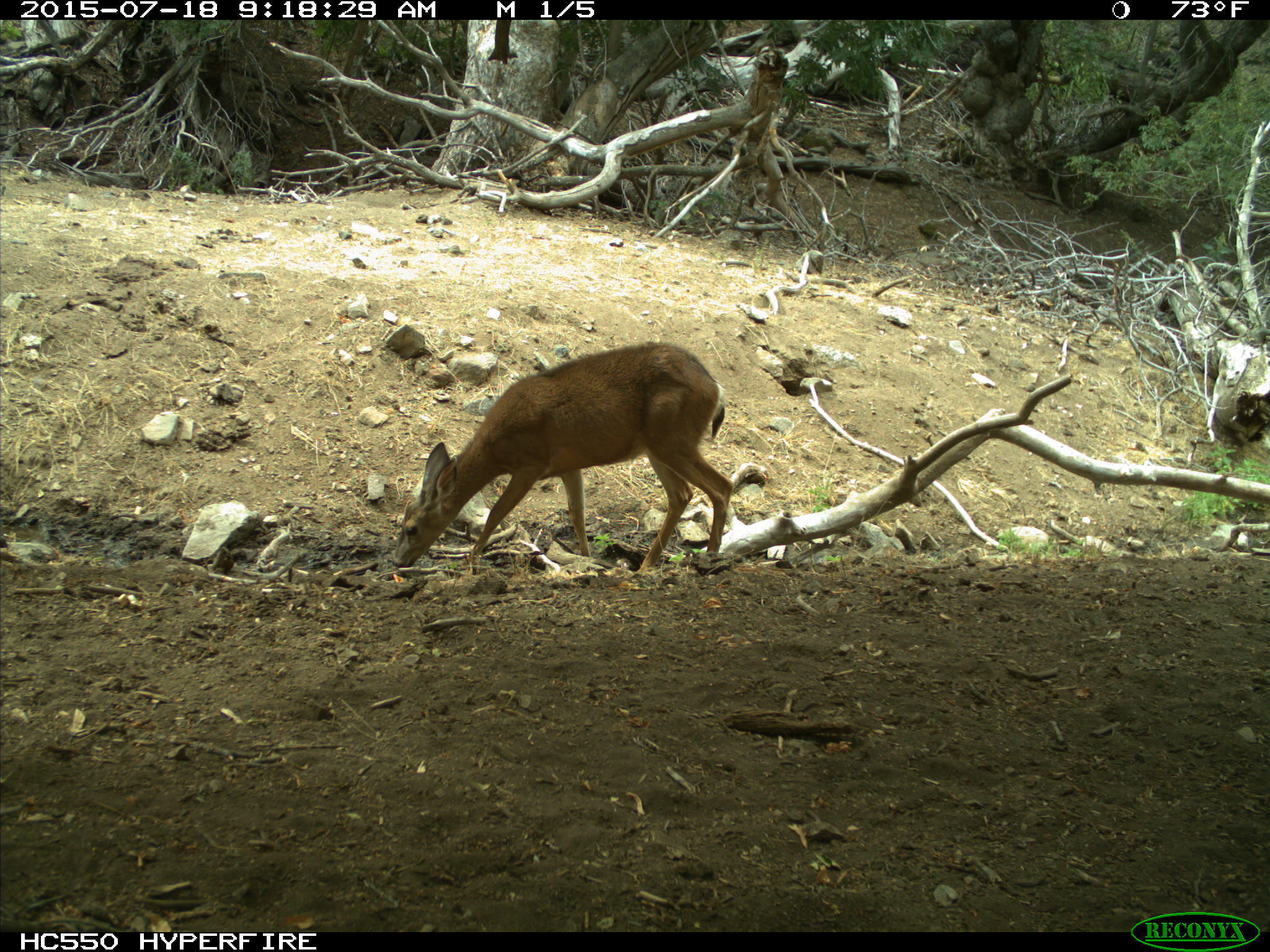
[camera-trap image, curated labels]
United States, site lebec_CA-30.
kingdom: Animalia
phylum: Chordata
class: Mammalia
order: Artiodactyla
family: Cervidae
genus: Odocoileus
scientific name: Odocoileus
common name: deer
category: unidentified deer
Unidentified deer (deer) (Odocoileus).